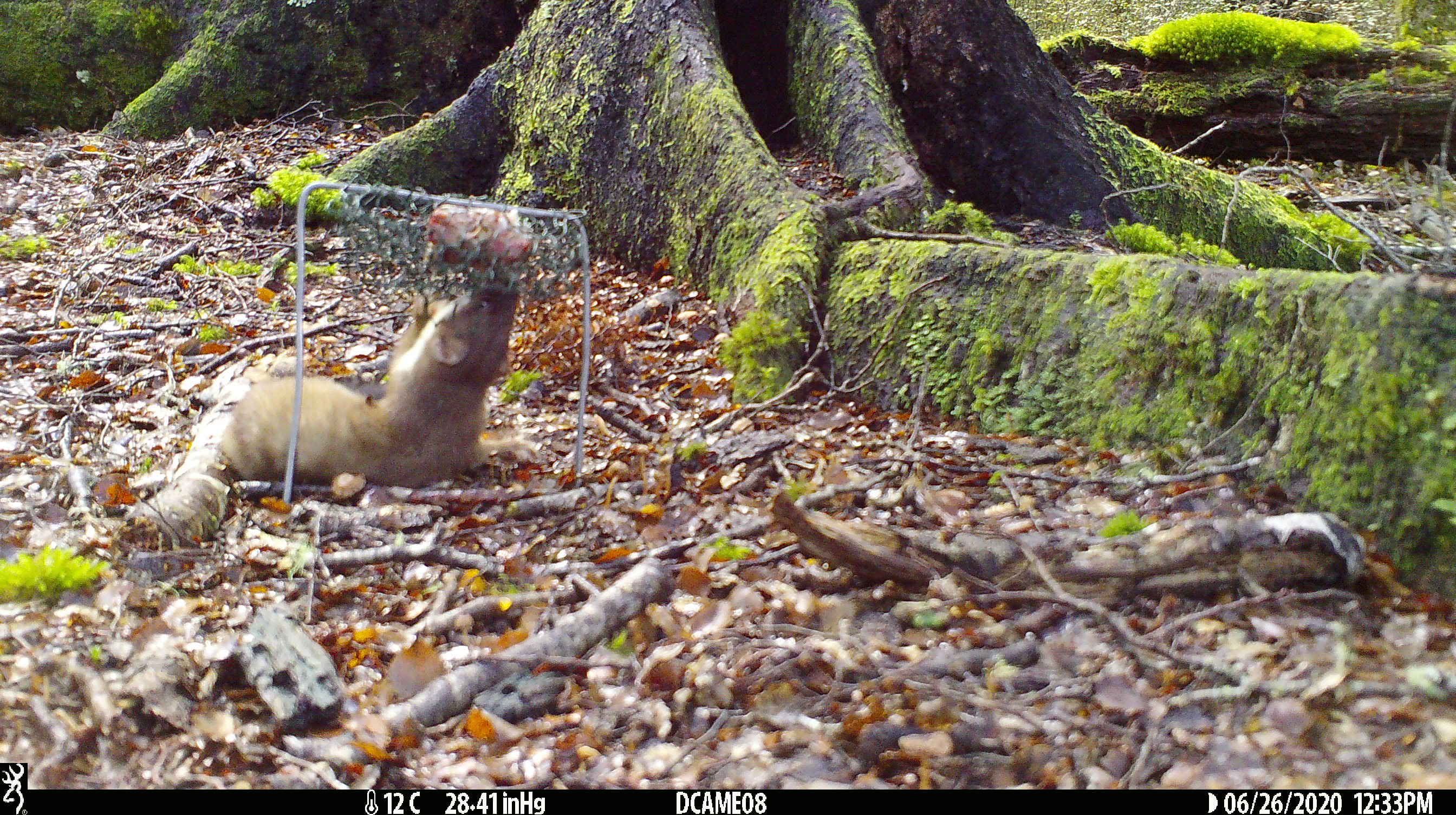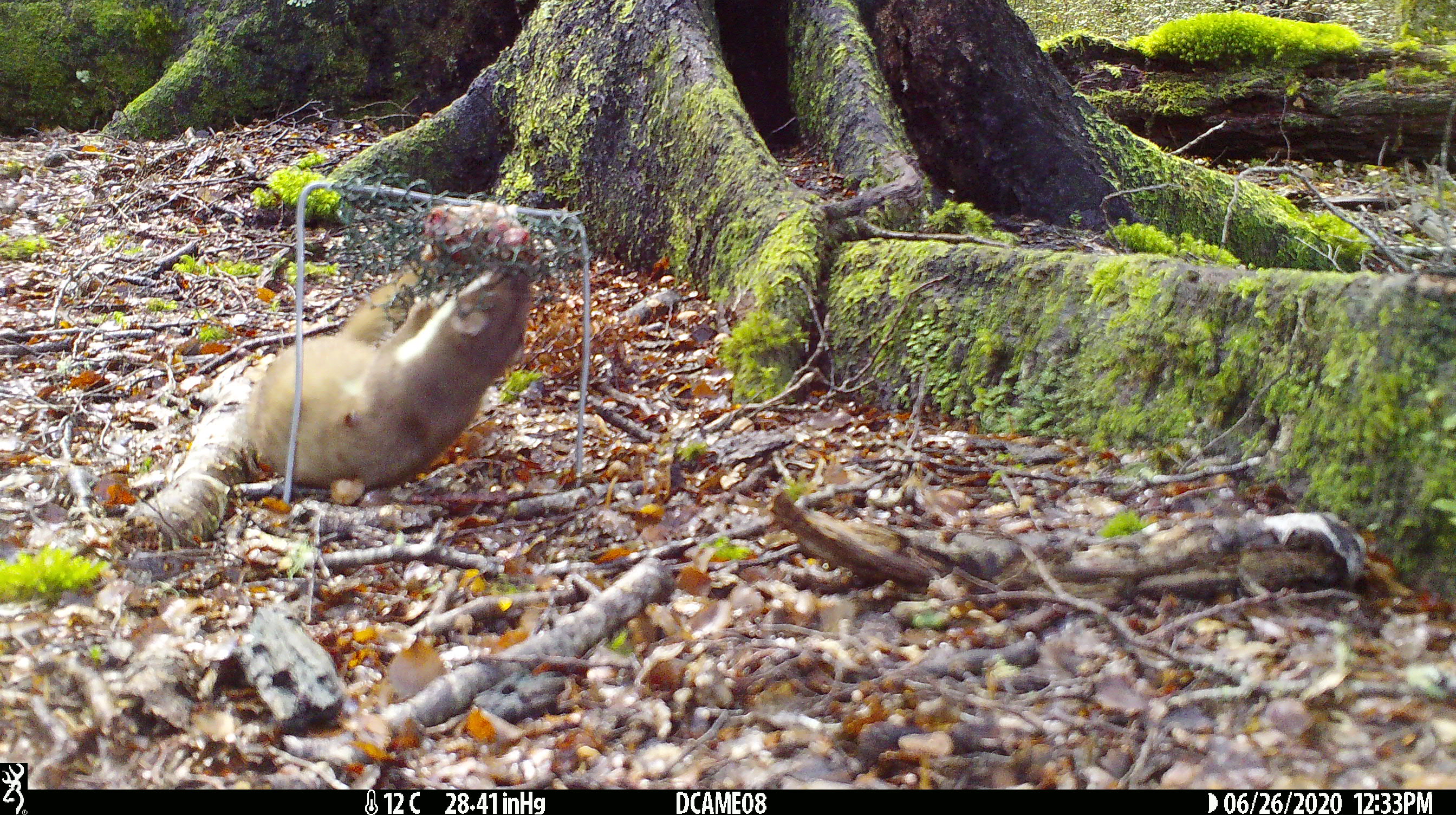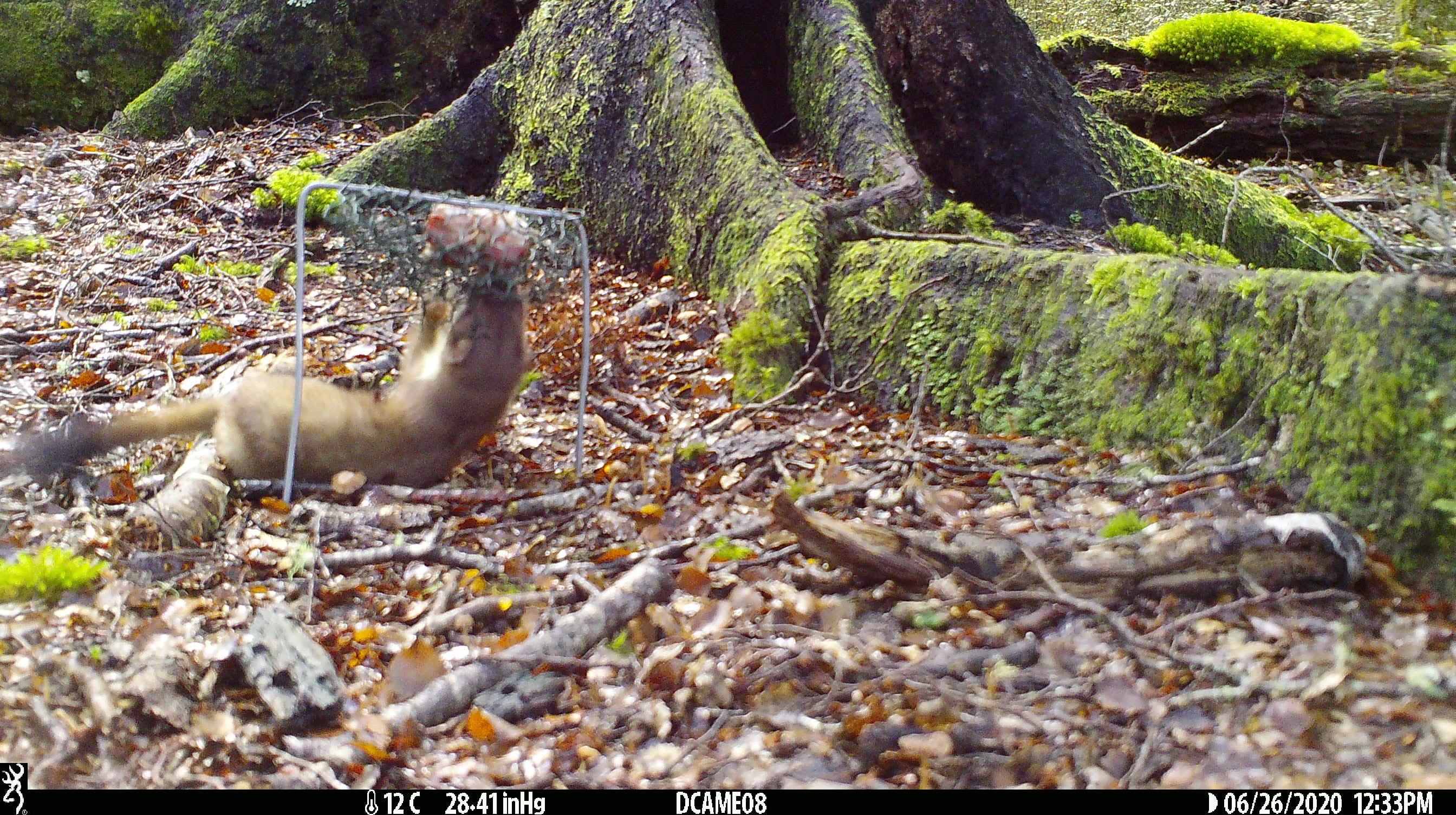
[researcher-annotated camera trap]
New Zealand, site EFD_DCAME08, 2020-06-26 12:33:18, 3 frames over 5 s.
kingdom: Animalia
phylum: Chordata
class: Mammalia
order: Carnivora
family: Mustelidae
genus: Mustela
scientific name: Mustela erminea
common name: stoat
Stoat (Mustela erminea).